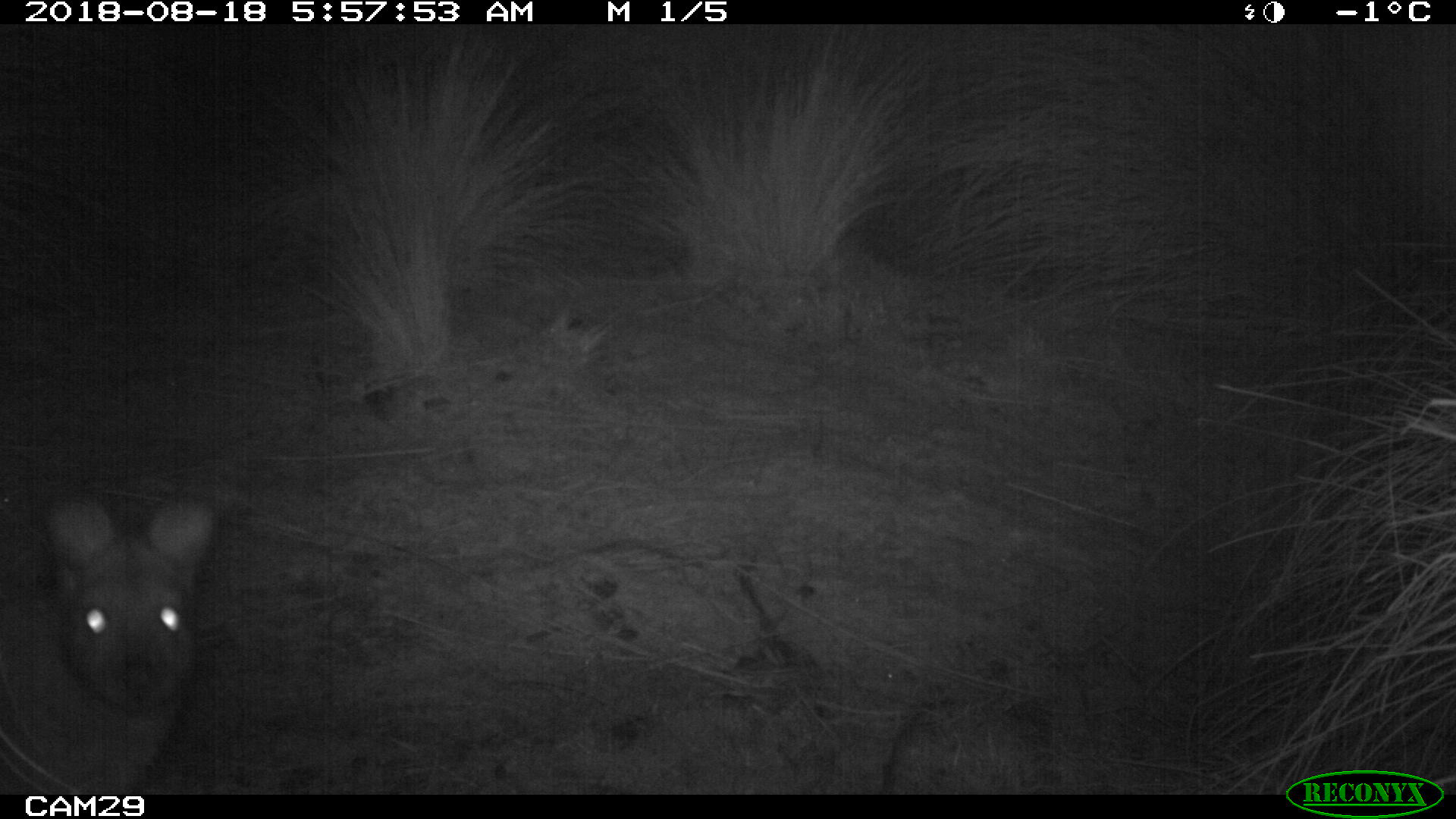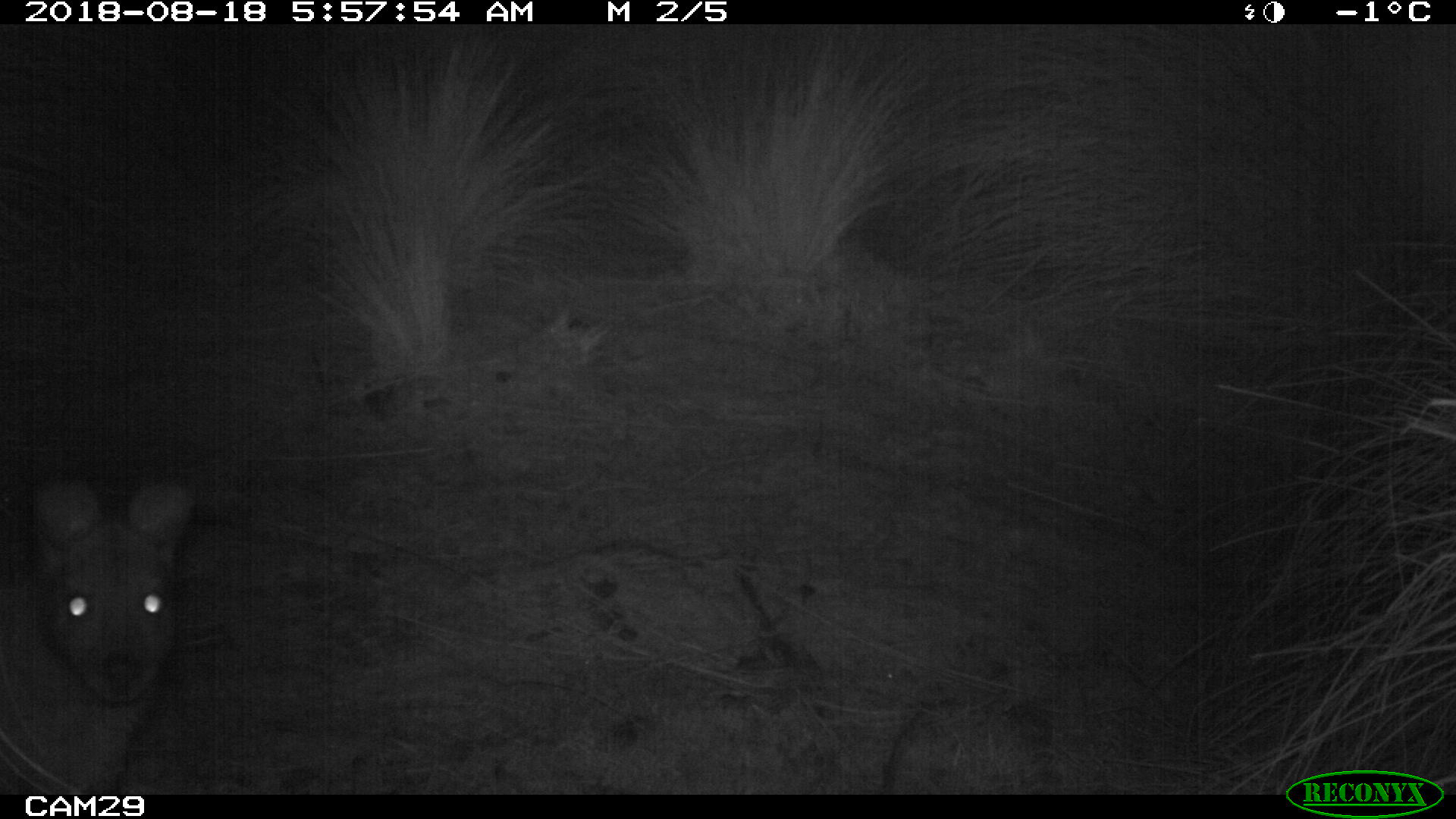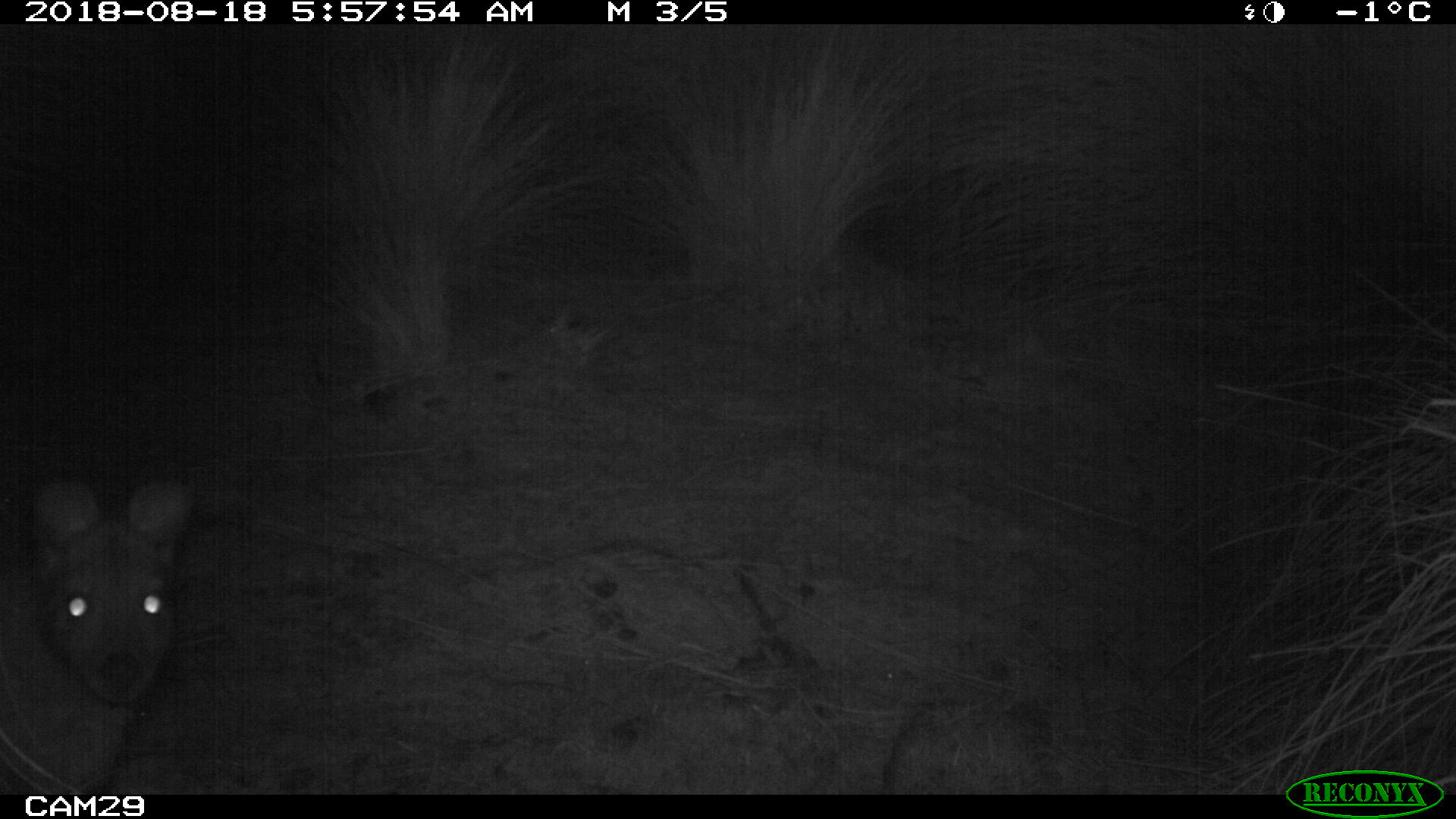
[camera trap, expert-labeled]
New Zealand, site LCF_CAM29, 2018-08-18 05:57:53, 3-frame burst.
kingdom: Animalia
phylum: Chordata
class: Mammalia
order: Diprotodontia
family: Macropodidae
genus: Notamacropus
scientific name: Notamacropus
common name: wallaby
Wallaby (Notamacropus).